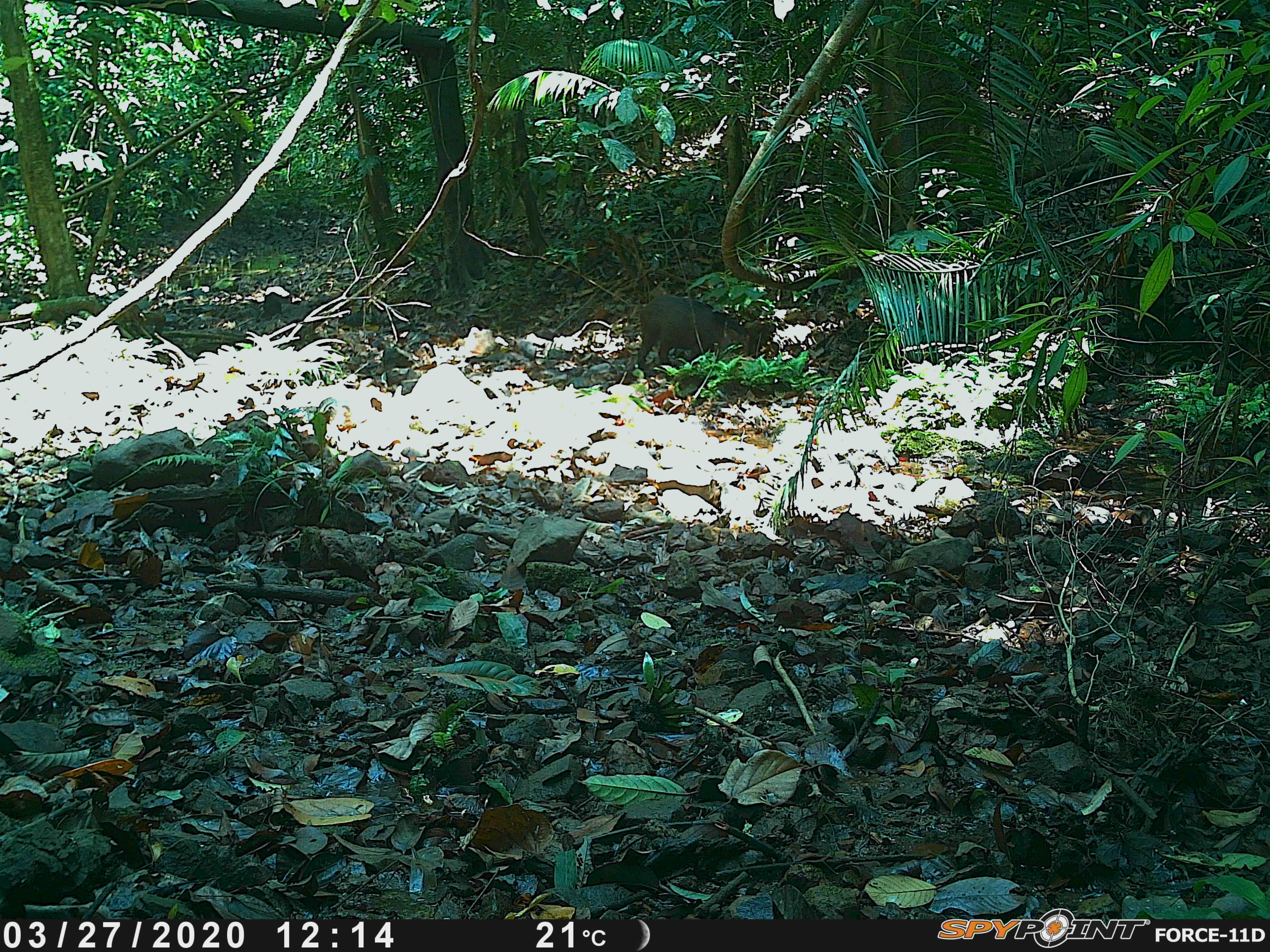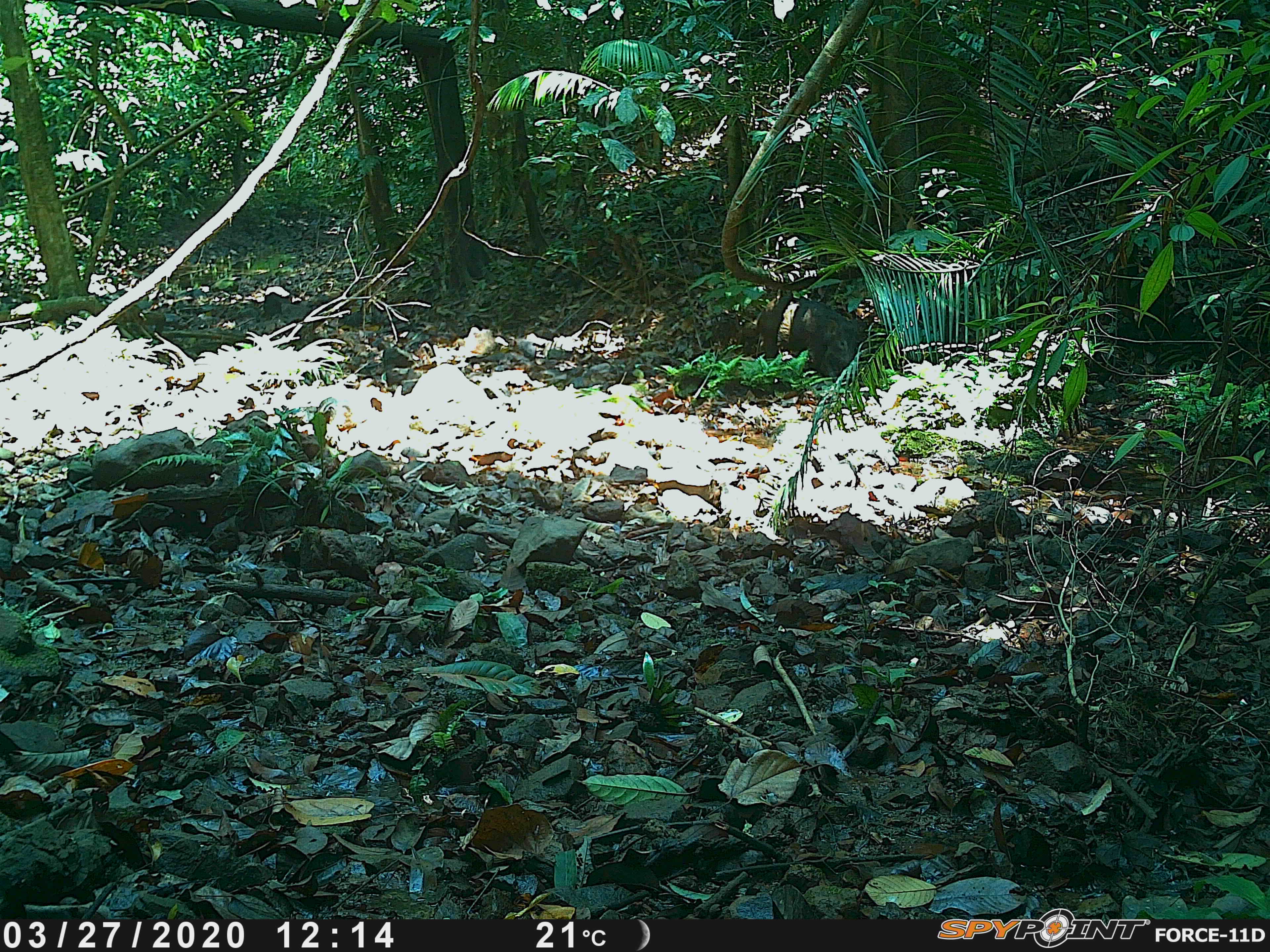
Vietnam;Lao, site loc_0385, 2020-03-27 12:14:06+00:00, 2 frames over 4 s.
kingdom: Animalia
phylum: Chordata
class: Mammalia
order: Artiodactyla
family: Suidae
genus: Sus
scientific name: Sus scrofa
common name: eurasian wild pig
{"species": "eurasian wild pig (Sus scrofa)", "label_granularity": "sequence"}